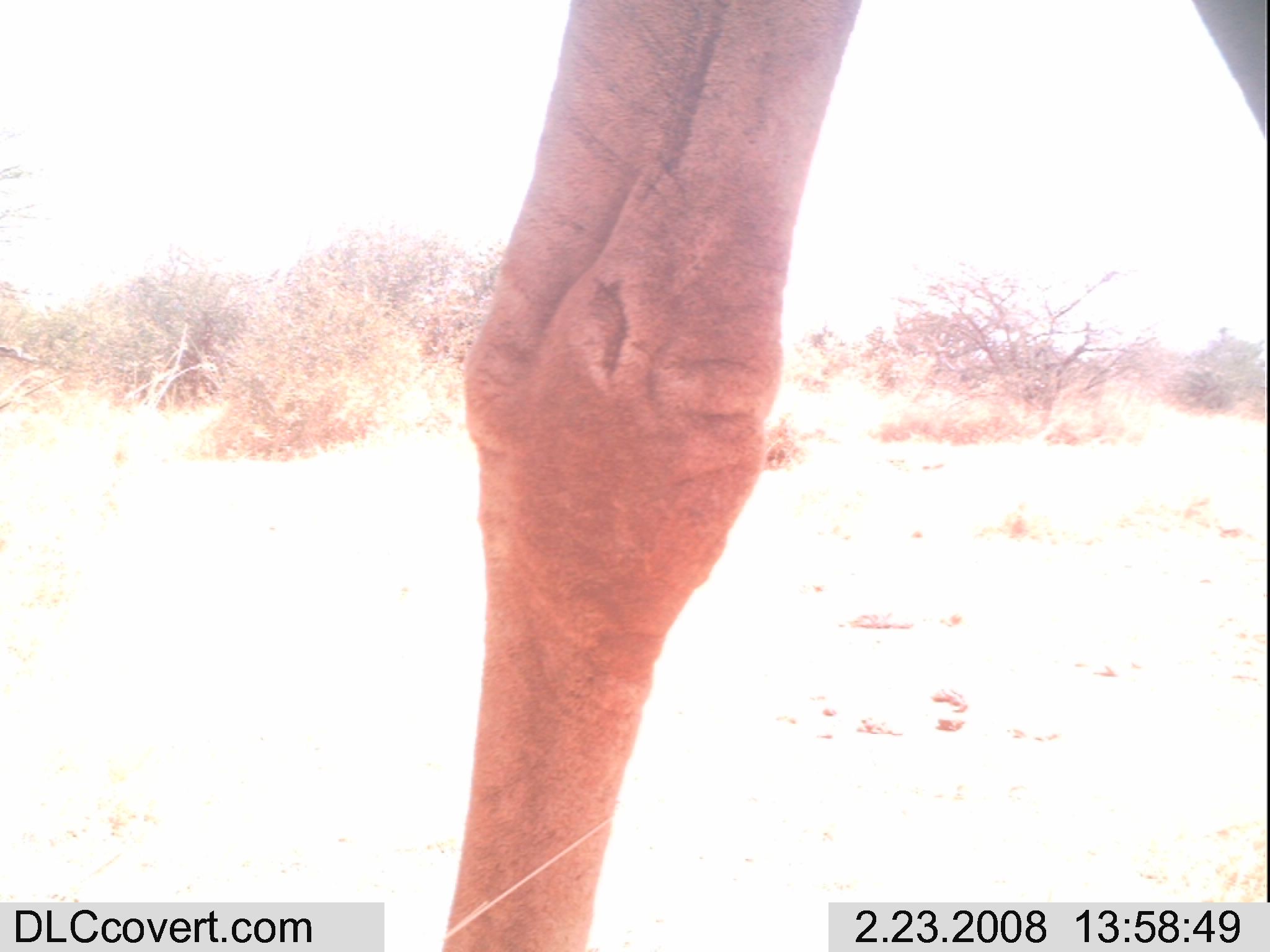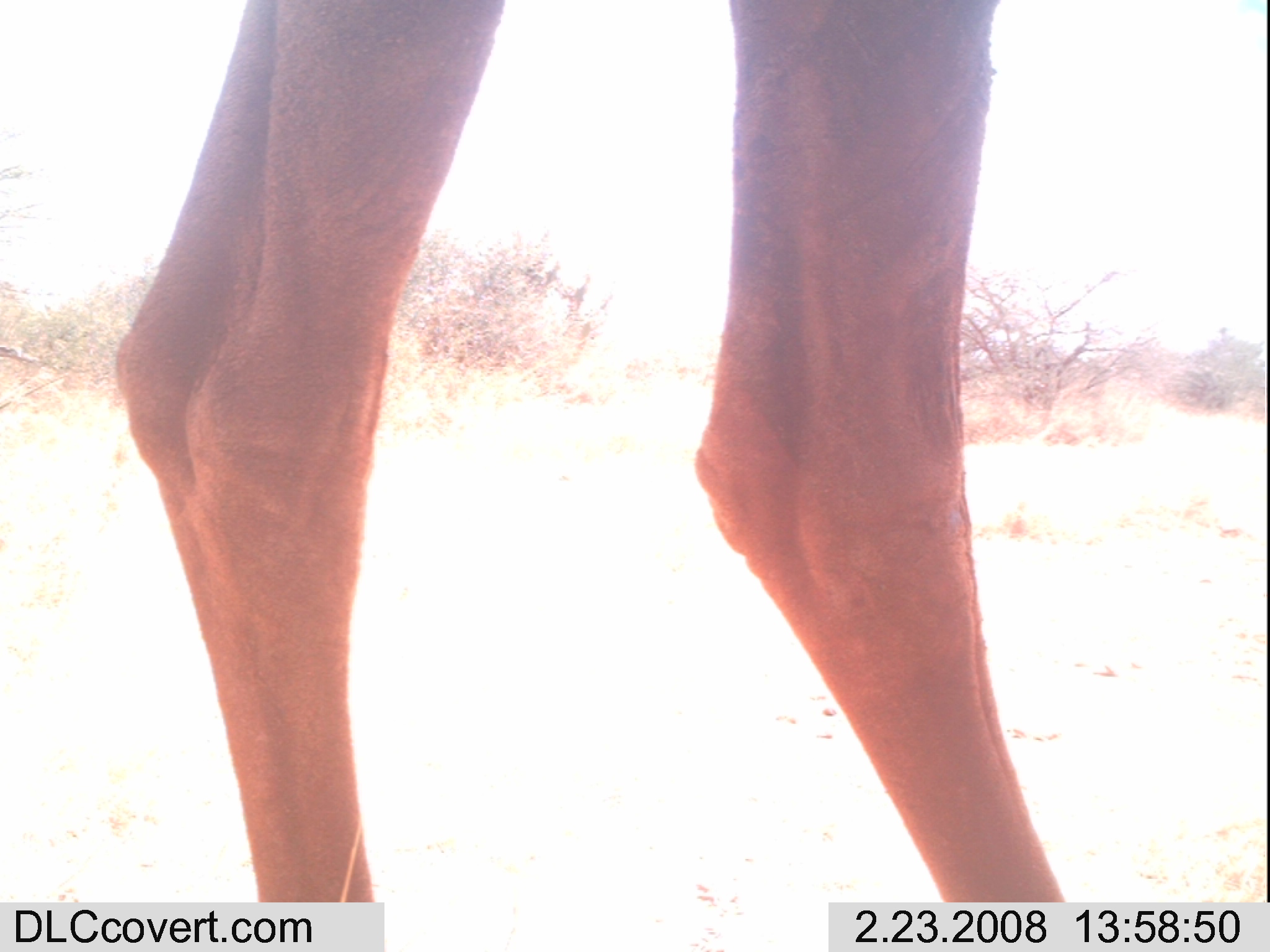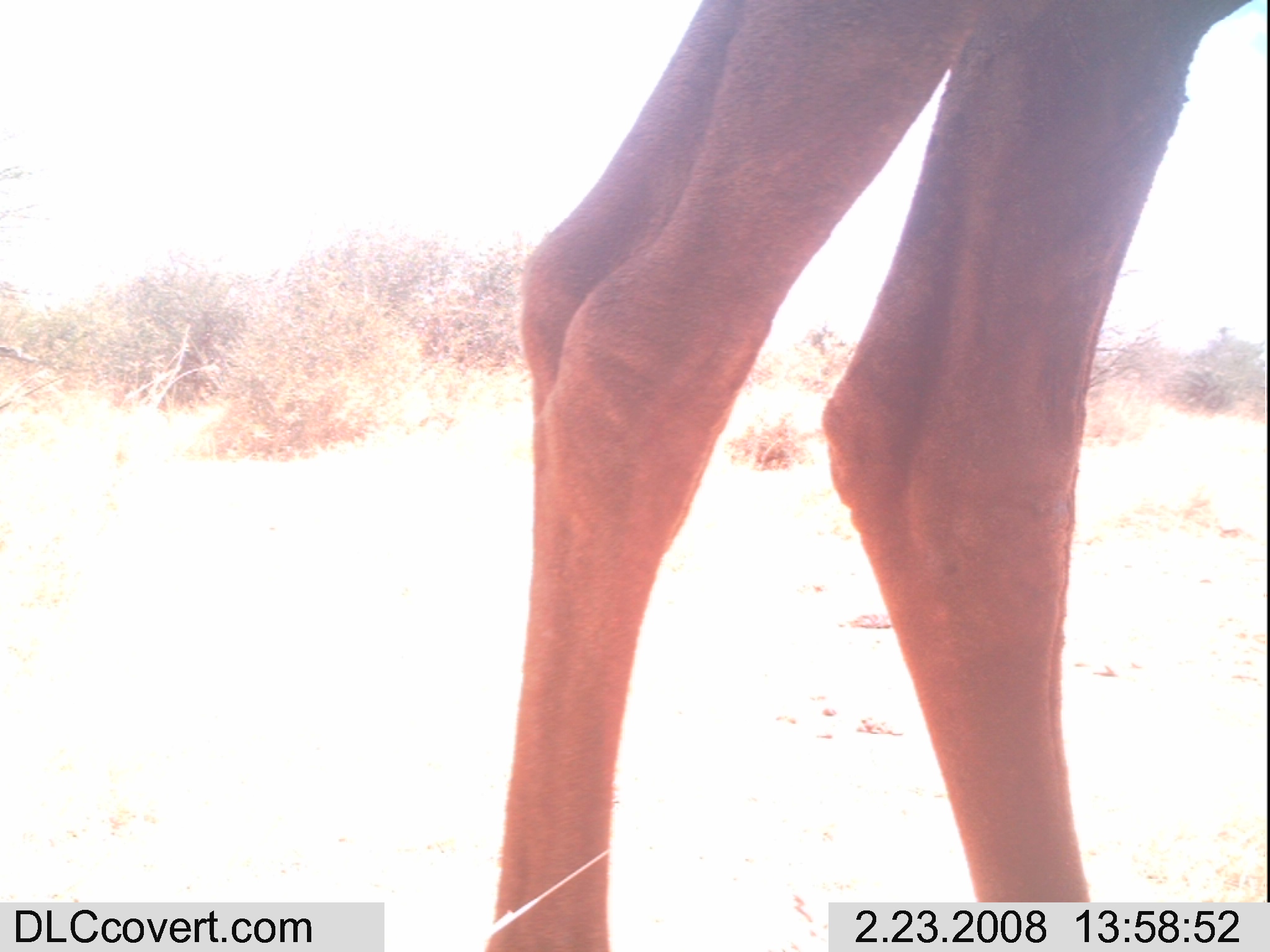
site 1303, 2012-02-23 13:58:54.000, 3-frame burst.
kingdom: Animalia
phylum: Chordata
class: Mammalia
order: Artiodactyla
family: Camelidae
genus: Camelus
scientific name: Camelus dromedarius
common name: dromedary camel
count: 1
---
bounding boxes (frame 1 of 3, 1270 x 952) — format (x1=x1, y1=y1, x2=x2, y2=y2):
camelus dromedarius: (x1=439, y1=0, x2=1267, y2=952)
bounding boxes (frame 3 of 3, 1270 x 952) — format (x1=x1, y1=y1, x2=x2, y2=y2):
camelus dromedarius: (x1=480, y1=0, x2=1246, y2=950)